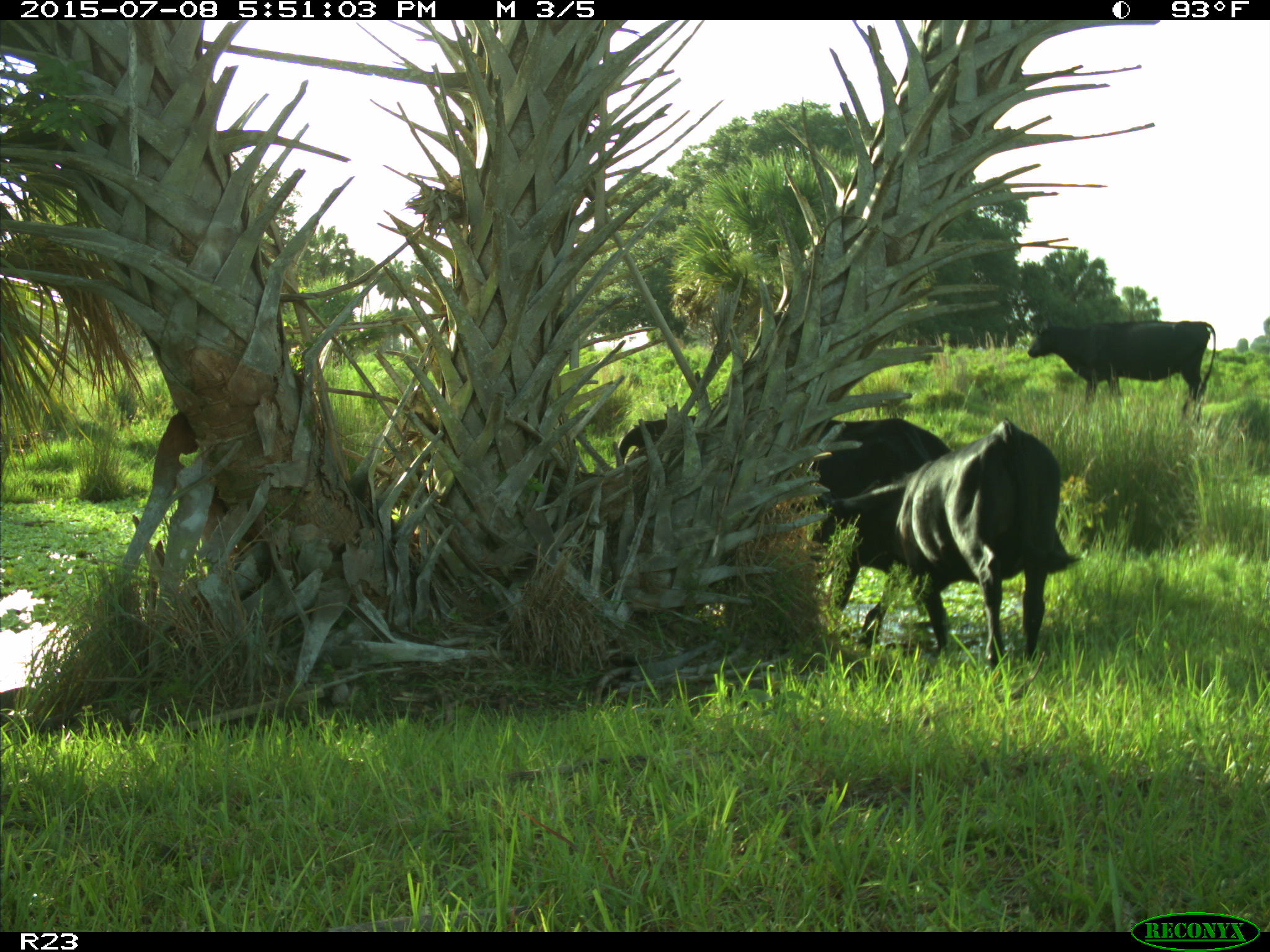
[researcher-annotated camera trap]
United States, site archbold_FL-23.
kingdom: Animalia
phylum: Chordata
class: Mammalia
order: Artiodactyla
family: Bovidae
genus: Bos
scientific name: Bos taurus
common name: domestic cow